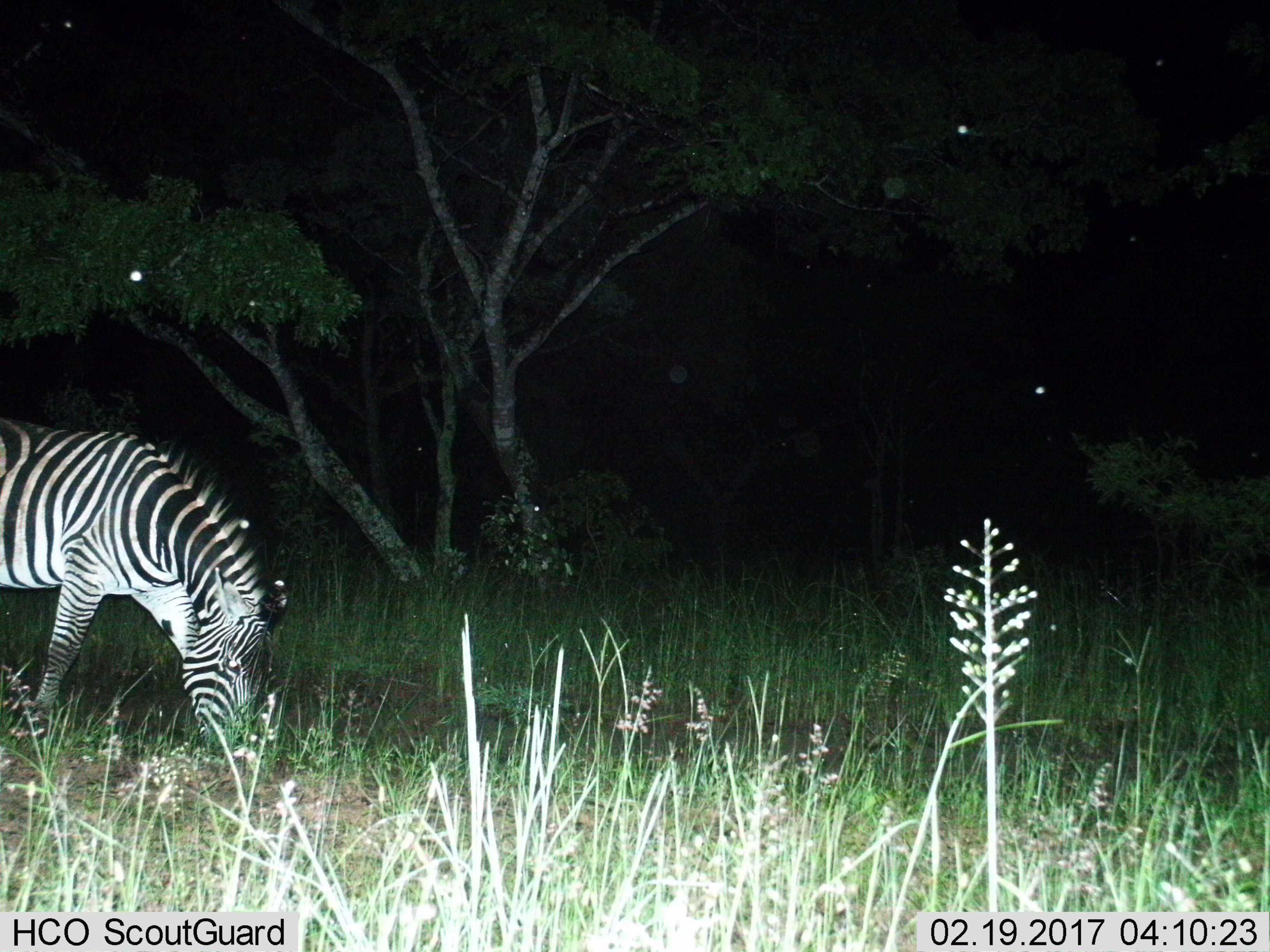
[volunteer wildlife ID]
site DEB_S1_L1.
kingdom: Animalia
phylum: Chordata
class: Mammalia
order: Perissodactyla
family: Equidae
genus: Equus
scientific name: Equus quagga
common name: plains zebra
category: zebraplains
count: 1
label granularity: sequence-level